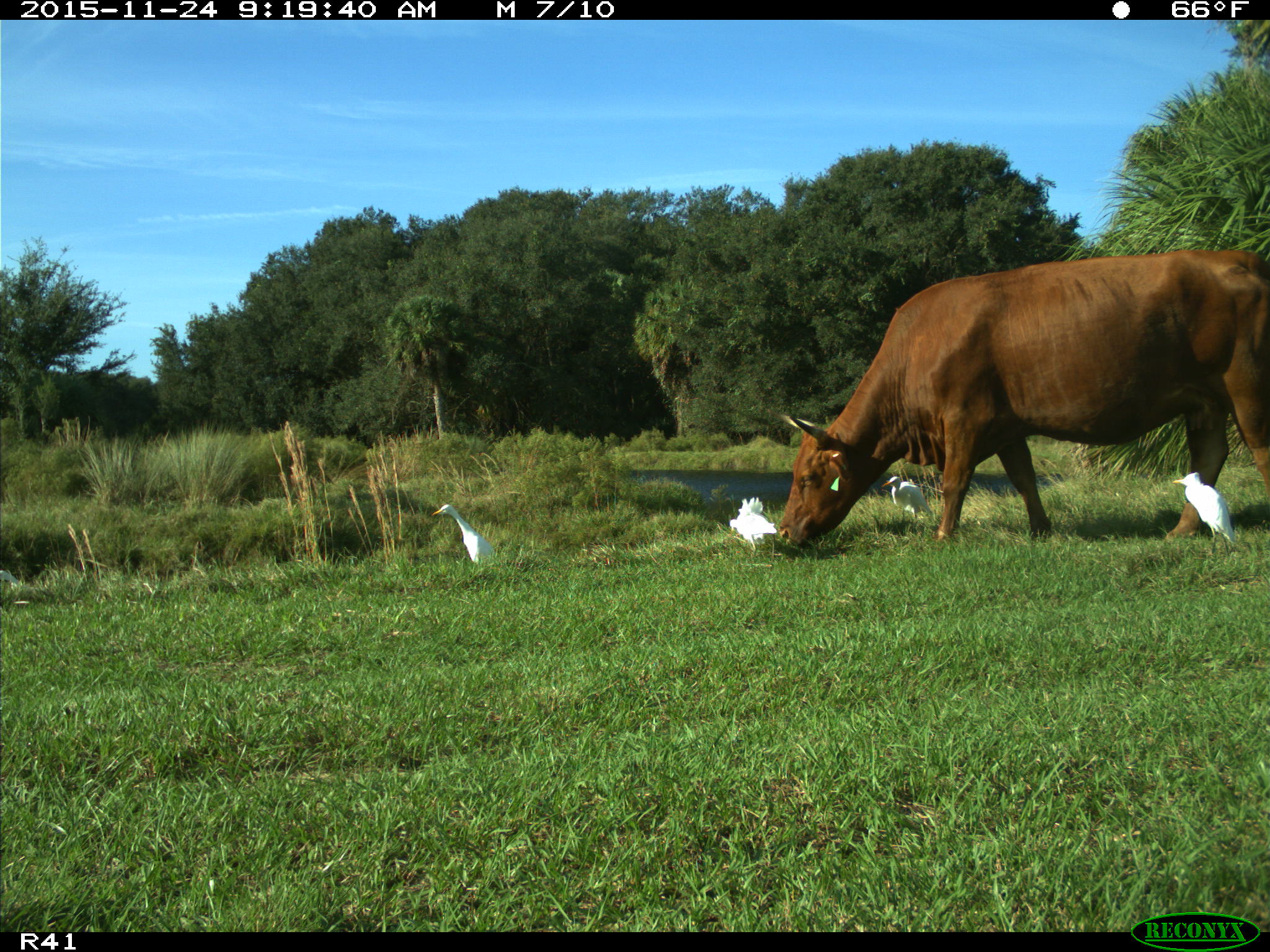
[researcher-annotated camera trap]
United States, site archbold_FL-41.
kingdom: Animalia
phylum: Chordata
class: Mammalia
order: Artiodactyla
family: Bovidae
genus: Bos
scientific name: Bos taurus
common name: domestic cow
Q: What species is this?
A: Bos taurus (domestic cow).